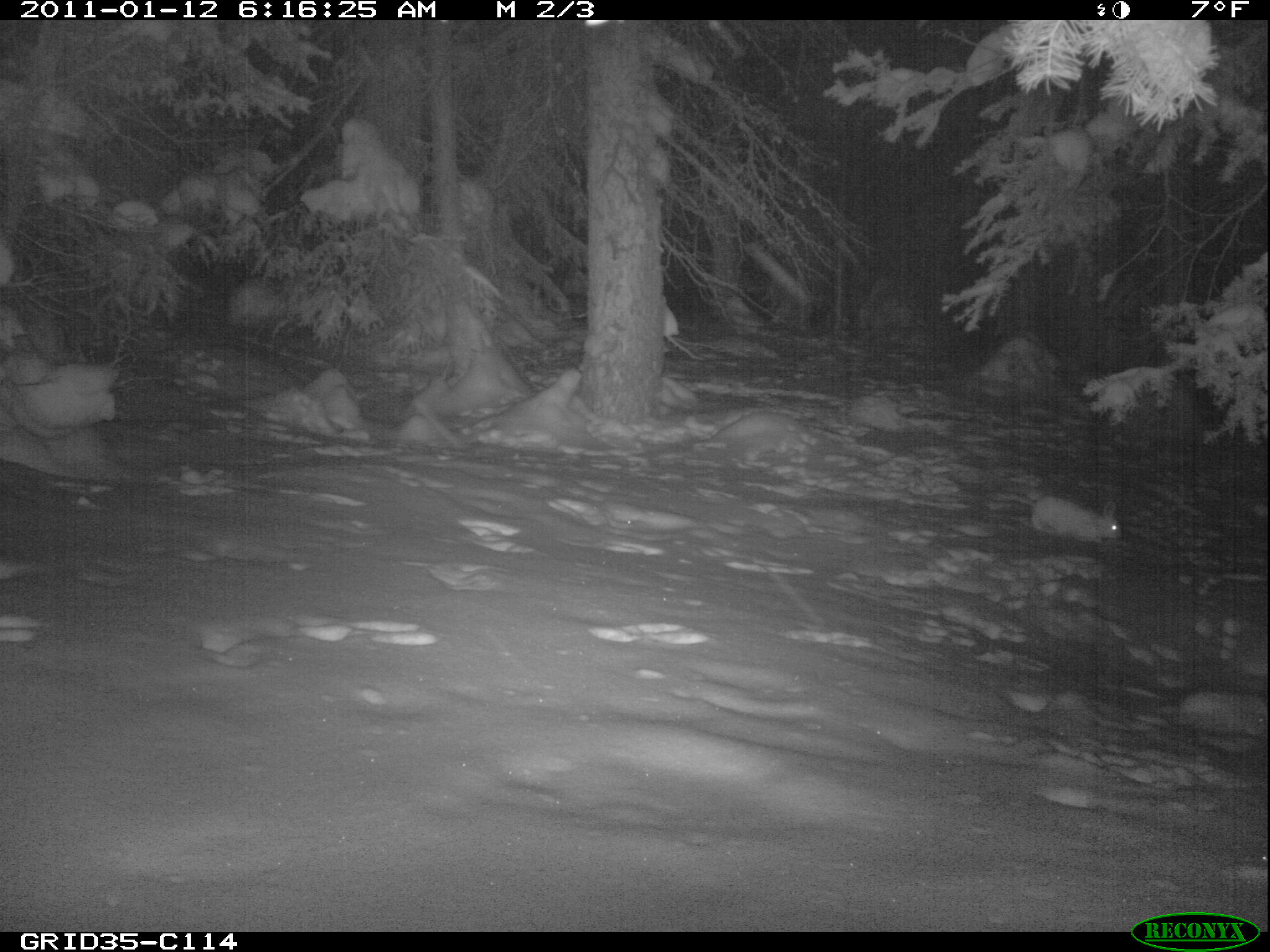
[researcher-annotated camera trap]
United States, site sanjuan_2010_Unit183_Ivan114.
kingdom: Animalia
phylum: Chordata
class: Mammalia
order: Lagomorpha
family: Leporidae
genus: Lepus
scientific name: Lepus americanus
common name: snowshoe hare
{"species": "Lepus americanus (snowshoe hare)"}